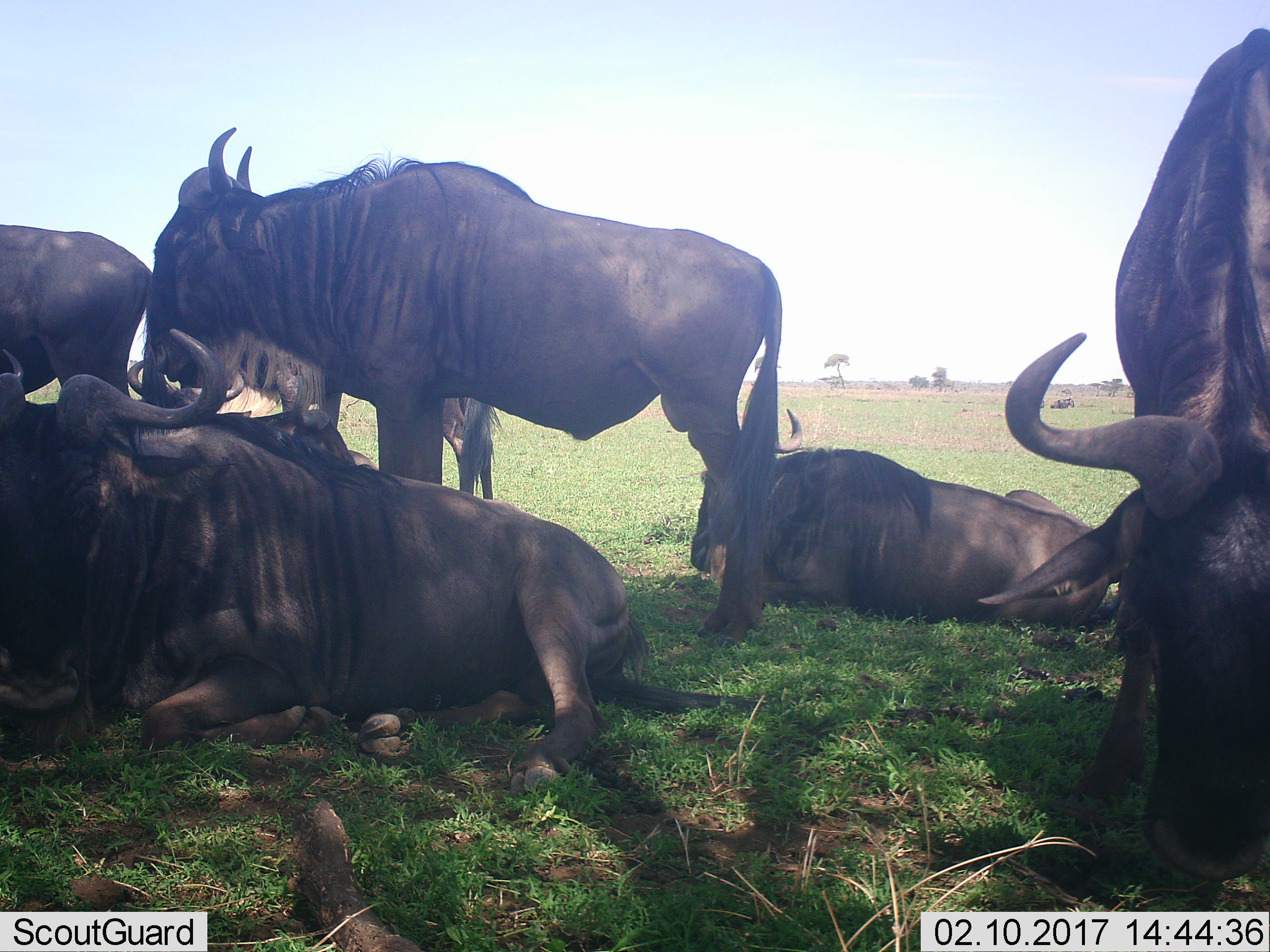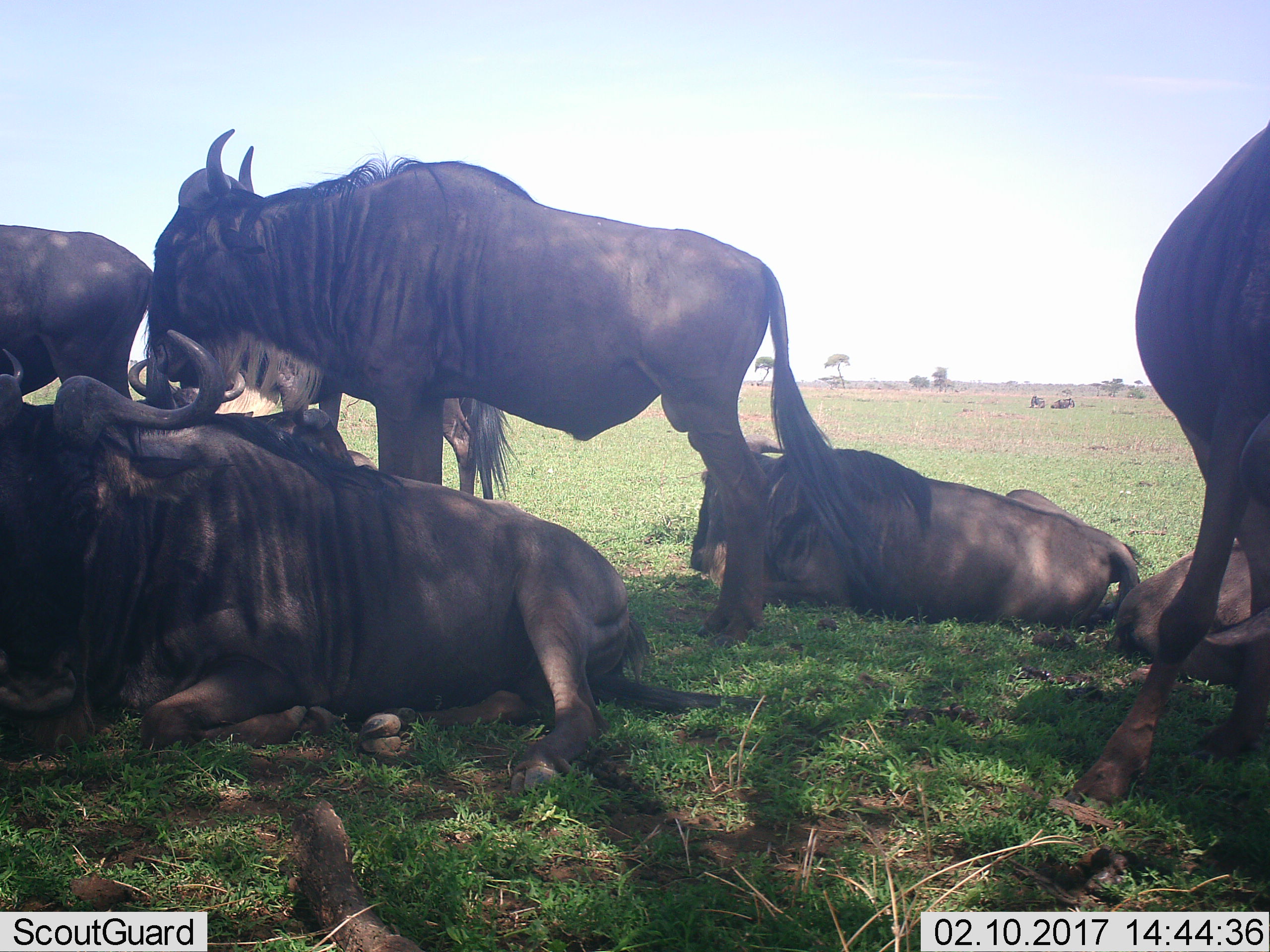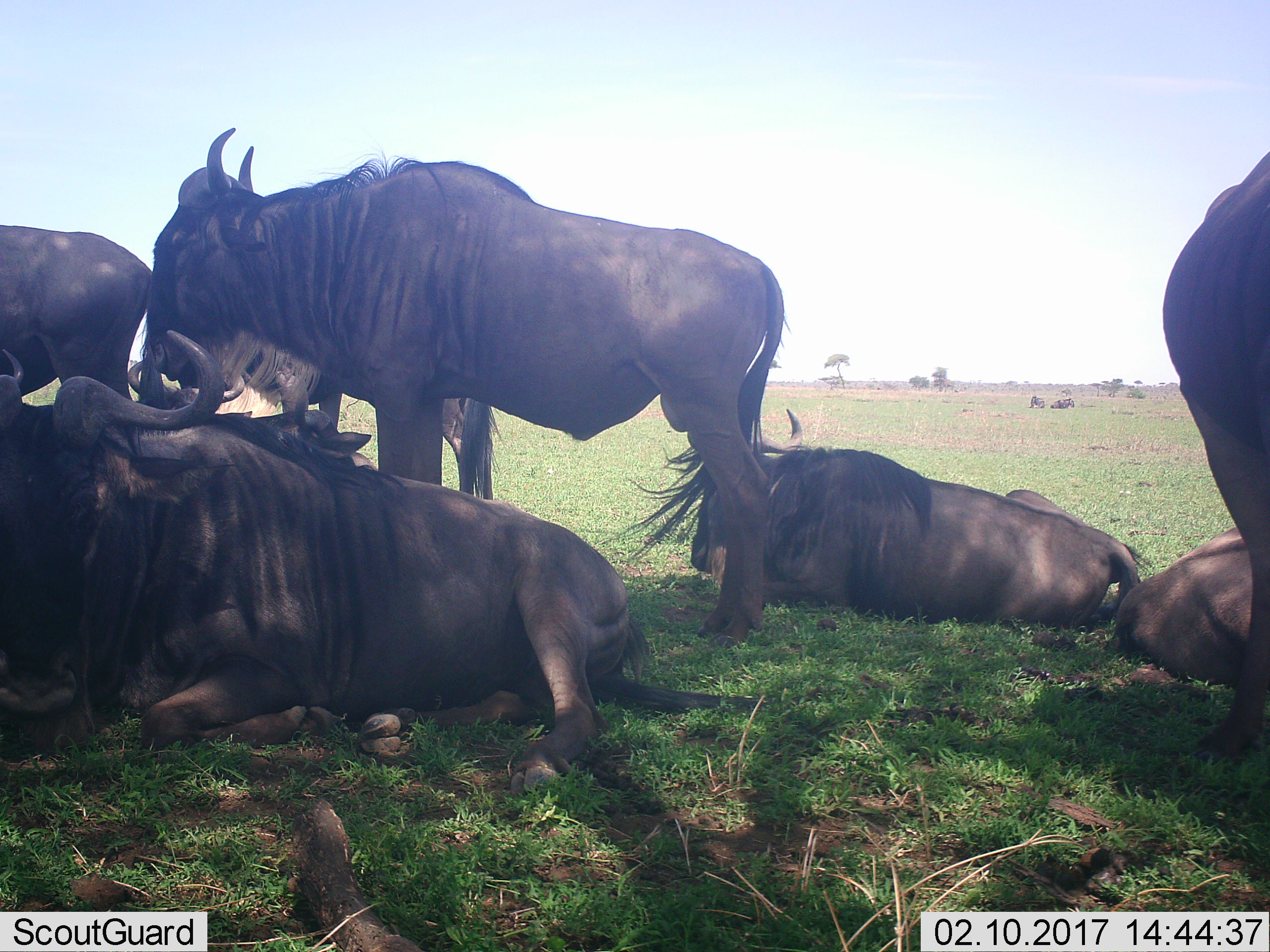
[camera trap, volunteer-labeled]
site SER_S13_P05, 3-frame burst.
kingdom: Animalia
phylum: Chordata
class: Mammalia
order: Artiodactyla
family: Bovidae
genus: Connochaetes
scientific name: Connochaetes taurinus taurinus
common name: blue wildebeest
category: wildebeestblue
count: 7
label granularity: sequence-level